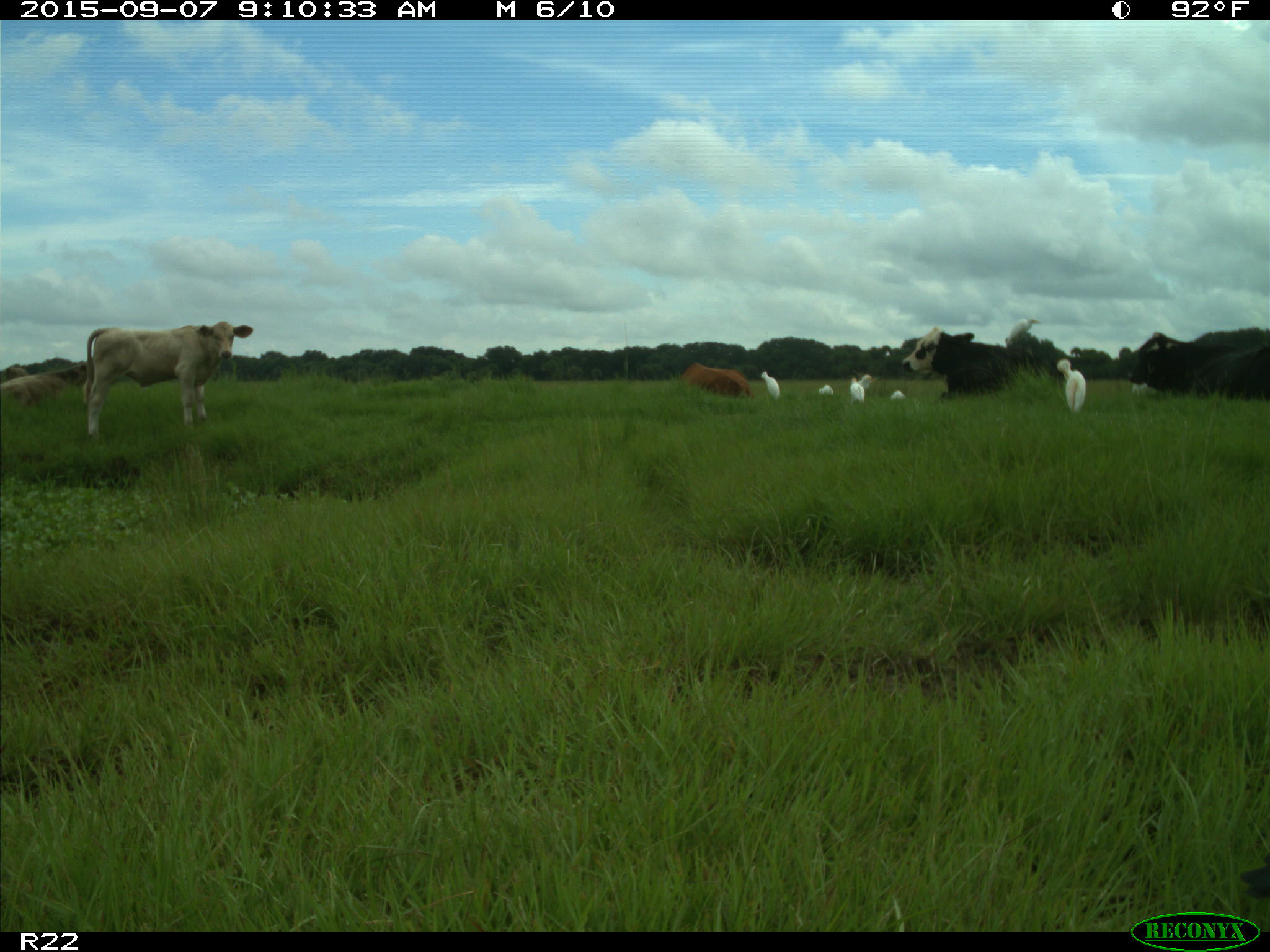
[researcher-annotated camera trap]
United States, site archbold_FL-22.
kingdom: Animalia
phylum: Chordata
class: Mammalia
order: Artiodactyla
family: Bovidae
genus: Bos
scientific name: Bos taurus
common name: domestic cow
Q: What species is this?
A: Bos taurus (domestic cow).